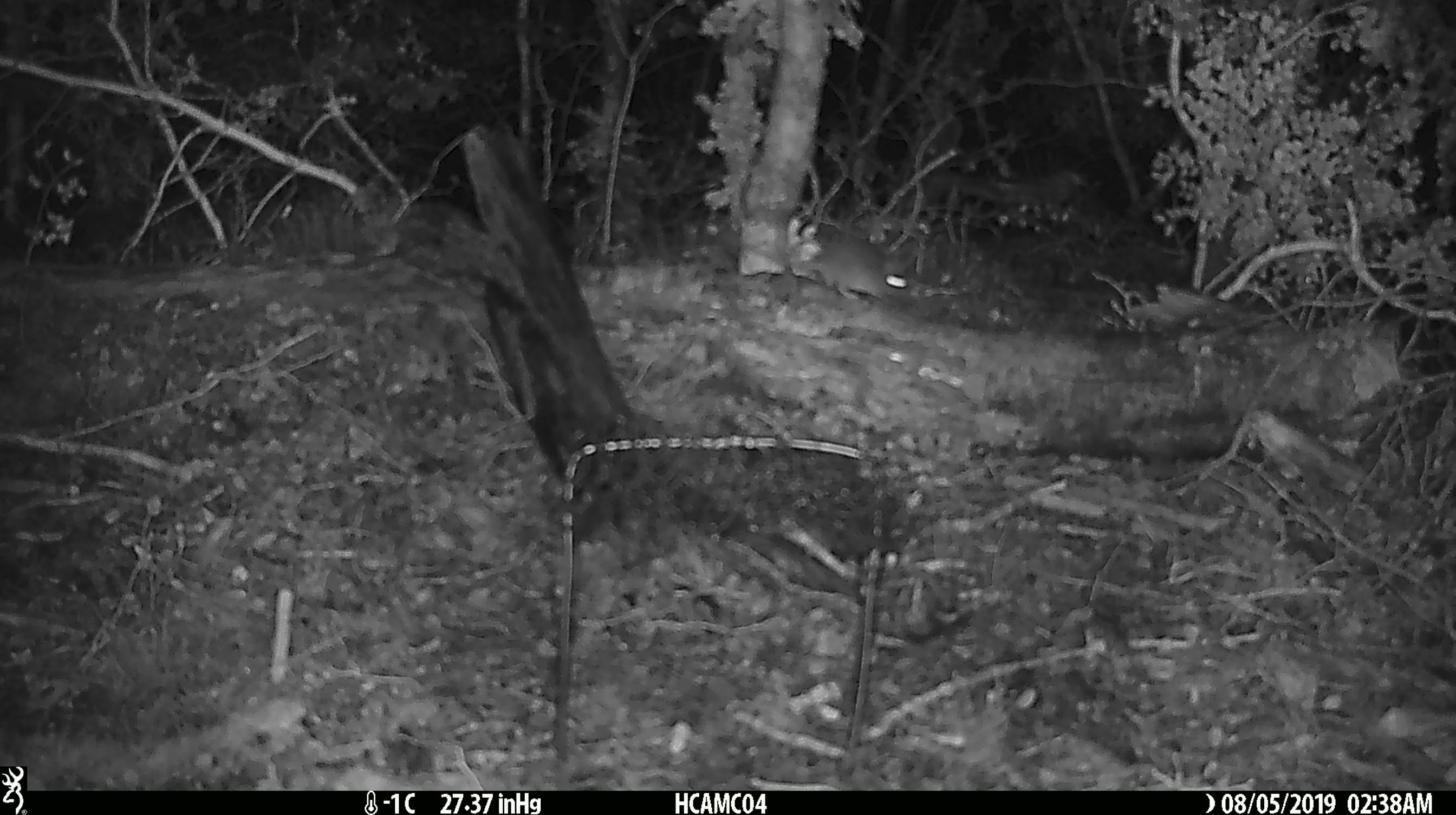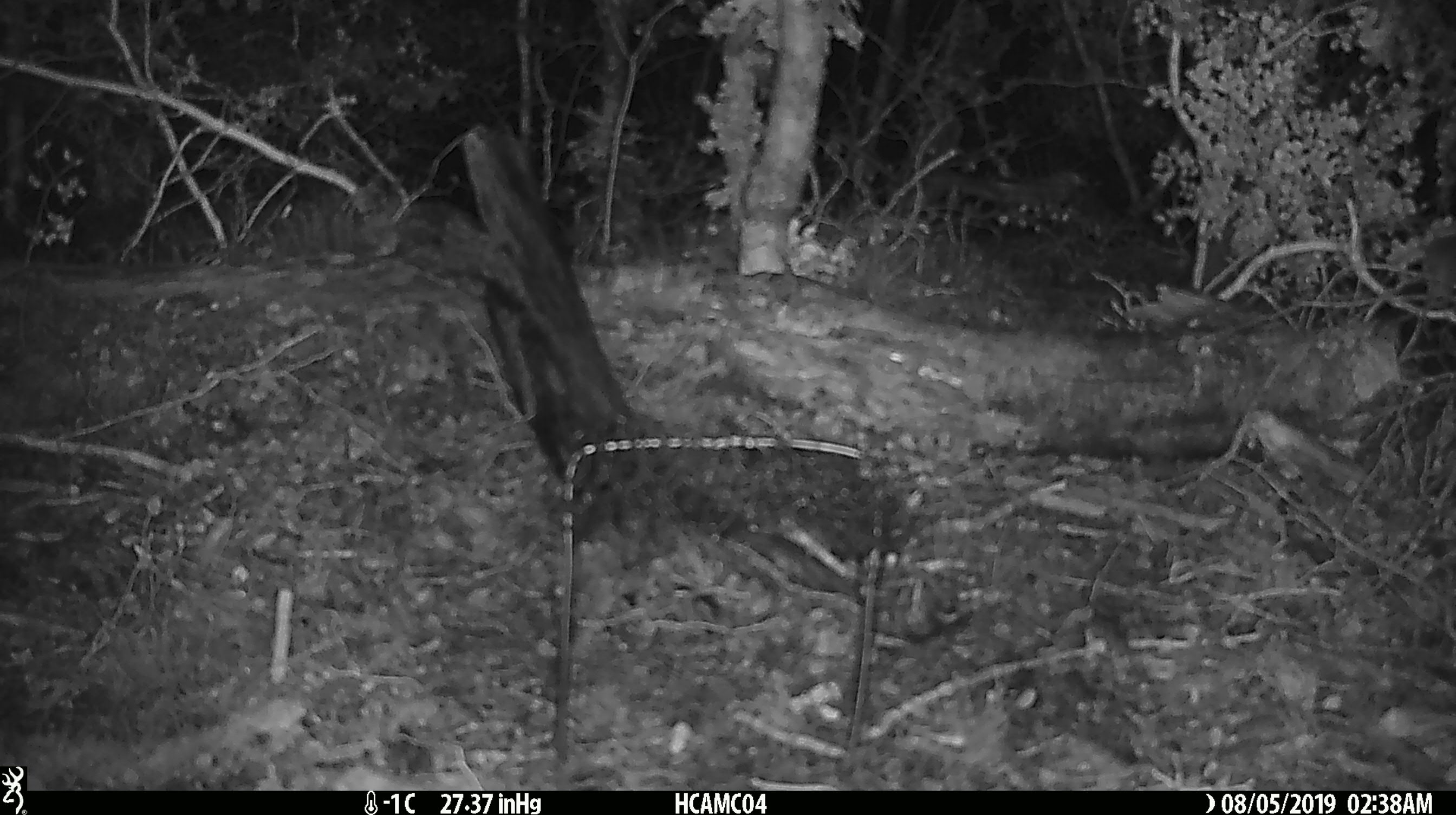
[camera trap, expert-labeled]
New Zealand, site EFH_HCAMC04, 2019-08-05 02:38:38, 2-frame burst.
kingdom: Animalia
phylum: Chordata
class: Mammalia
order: Rodentia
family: Muridae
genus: Mus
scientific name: Mus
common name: mouse